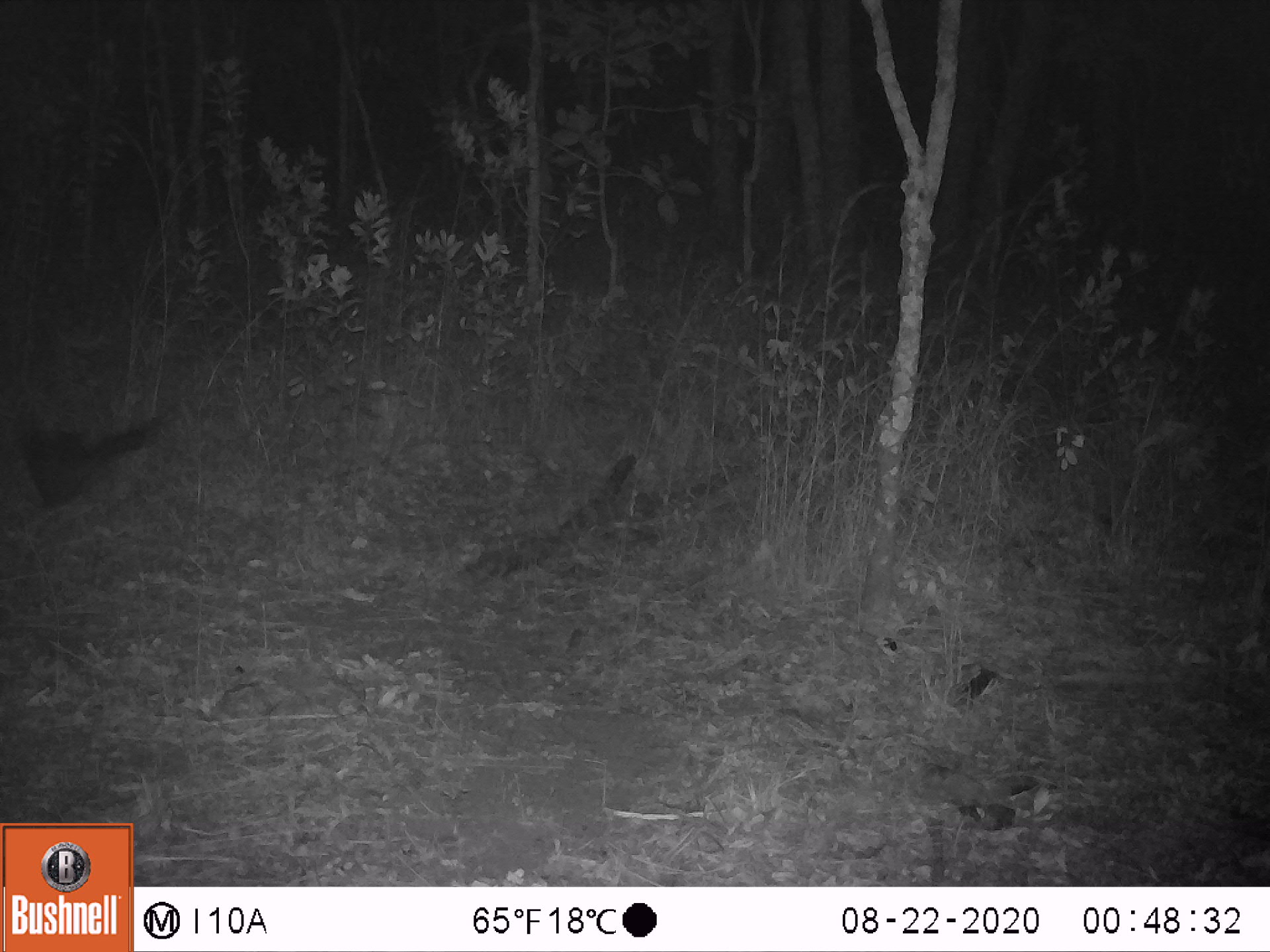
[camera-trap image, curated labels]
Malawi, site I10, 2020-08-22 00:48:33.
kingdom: Animalia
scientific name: Animalia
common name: other animal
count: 1